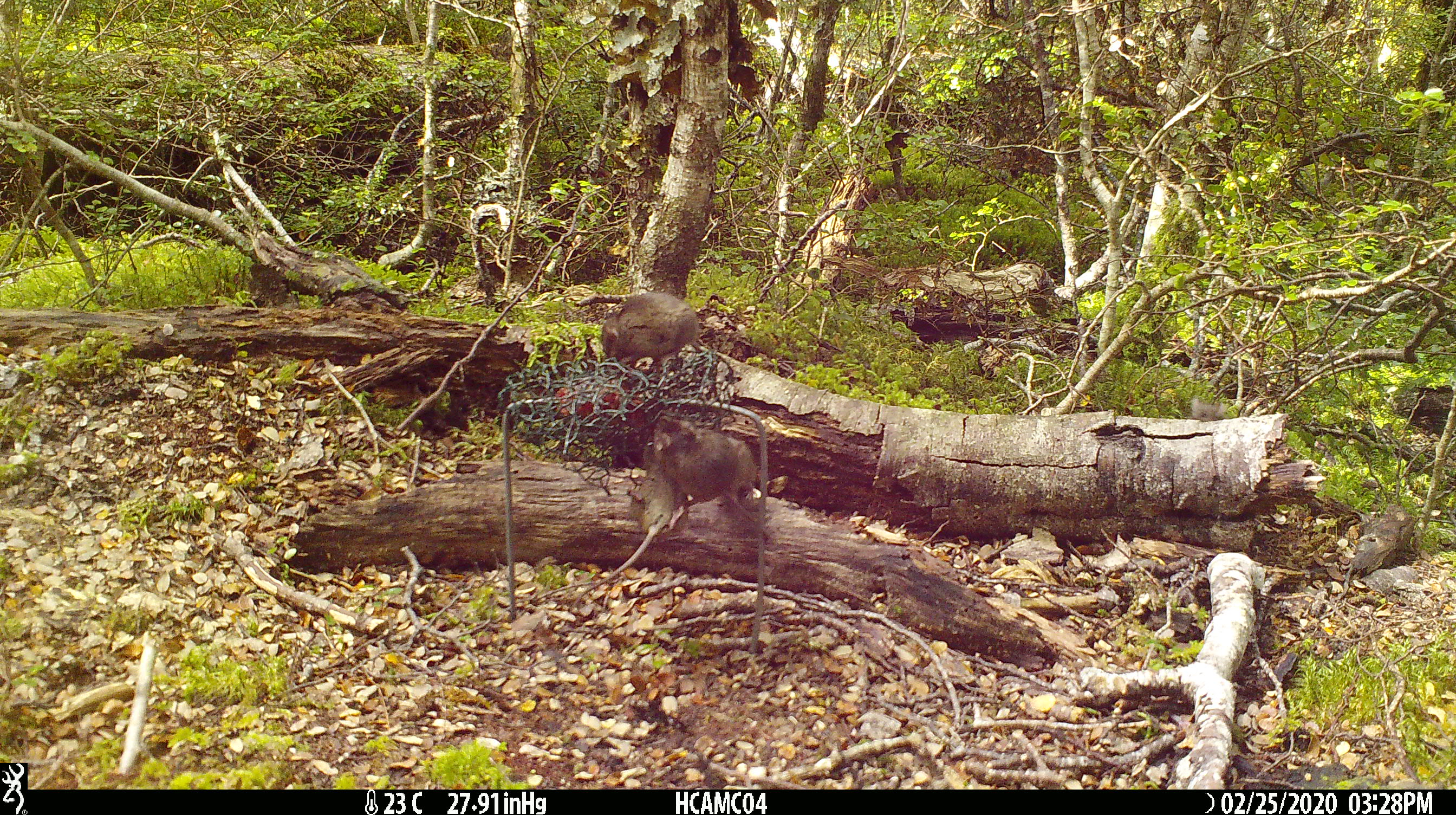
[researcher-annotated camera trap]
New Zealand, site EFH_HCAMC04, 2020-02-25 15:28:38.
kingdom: Animalia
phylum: Chordata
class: Mammalia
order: Rodentia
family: Muridae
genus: Mus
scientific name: Mus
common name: mouse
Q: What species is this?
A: Mouse (Mus).